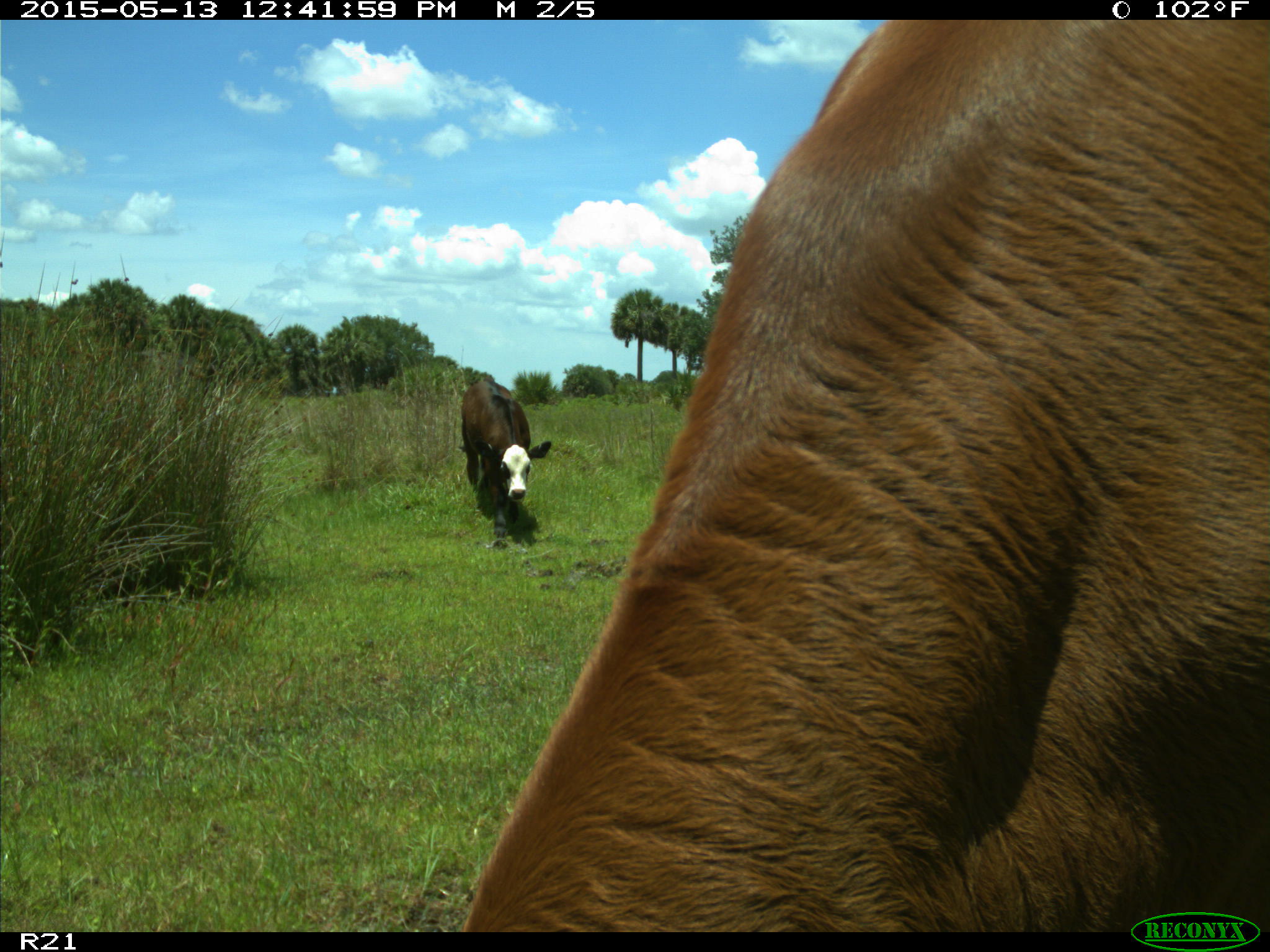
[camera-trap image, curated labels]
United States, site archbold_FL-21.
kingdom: Animalia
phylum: Chordata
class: Mammalia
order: Artiodactyla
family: Bovidae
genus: Bos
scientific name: Bos taurus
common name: domestic cow